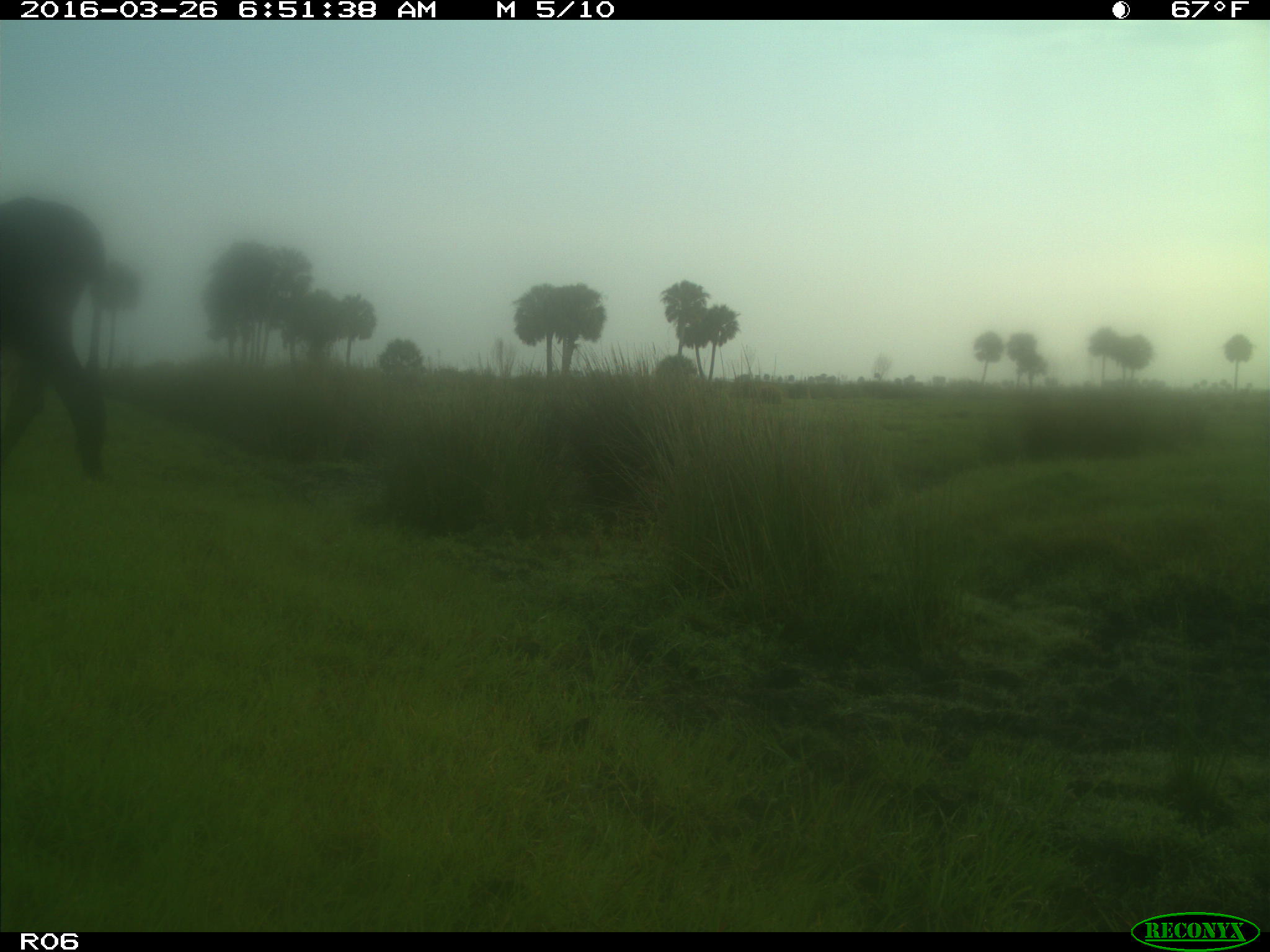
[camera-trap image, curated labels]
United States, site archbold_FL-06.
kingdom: Animalia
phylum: Chordata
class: Mammalia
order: Artiodactyla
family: Bovidae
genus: Bos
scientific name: Bos taurus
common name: domestic cow